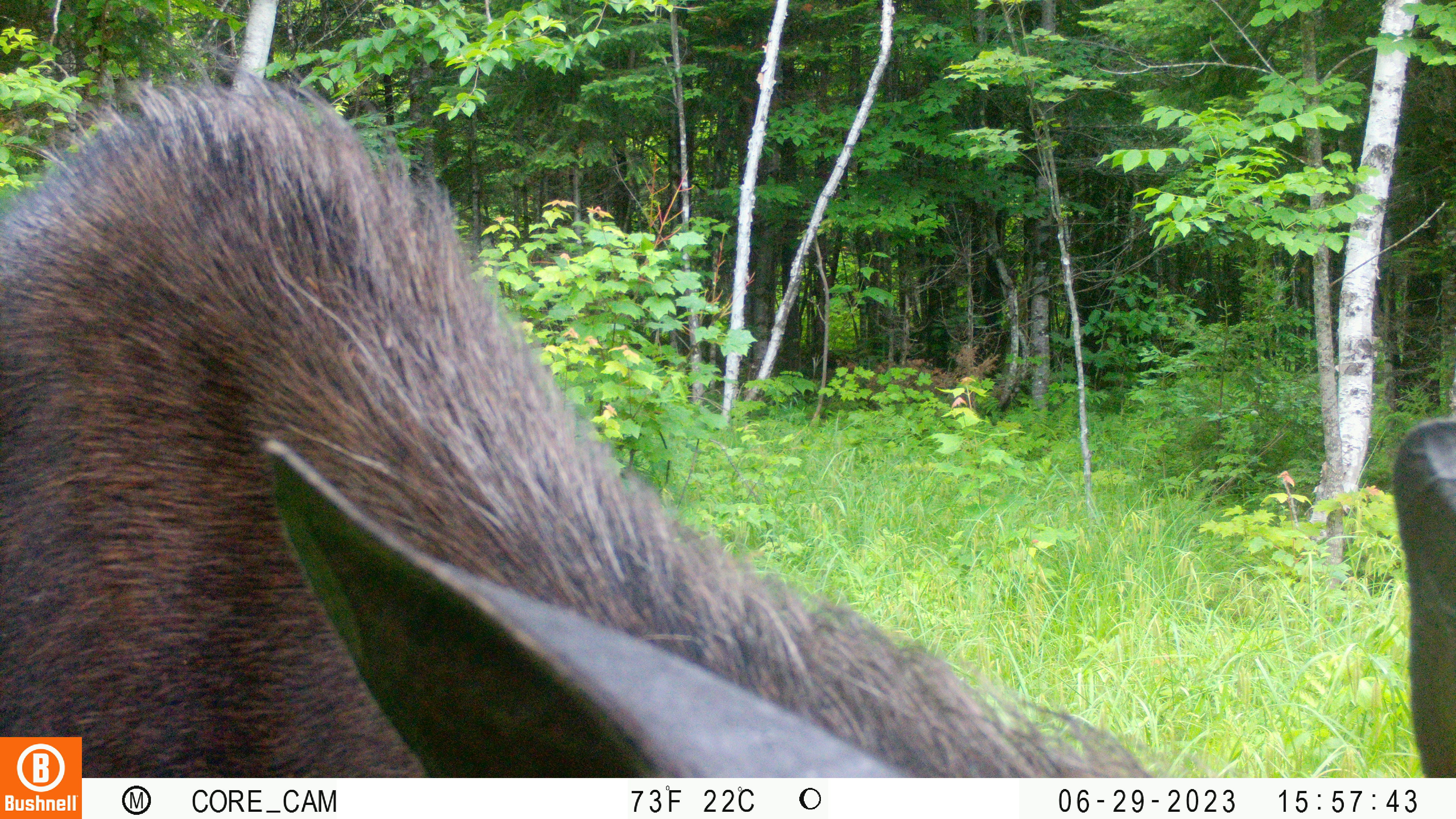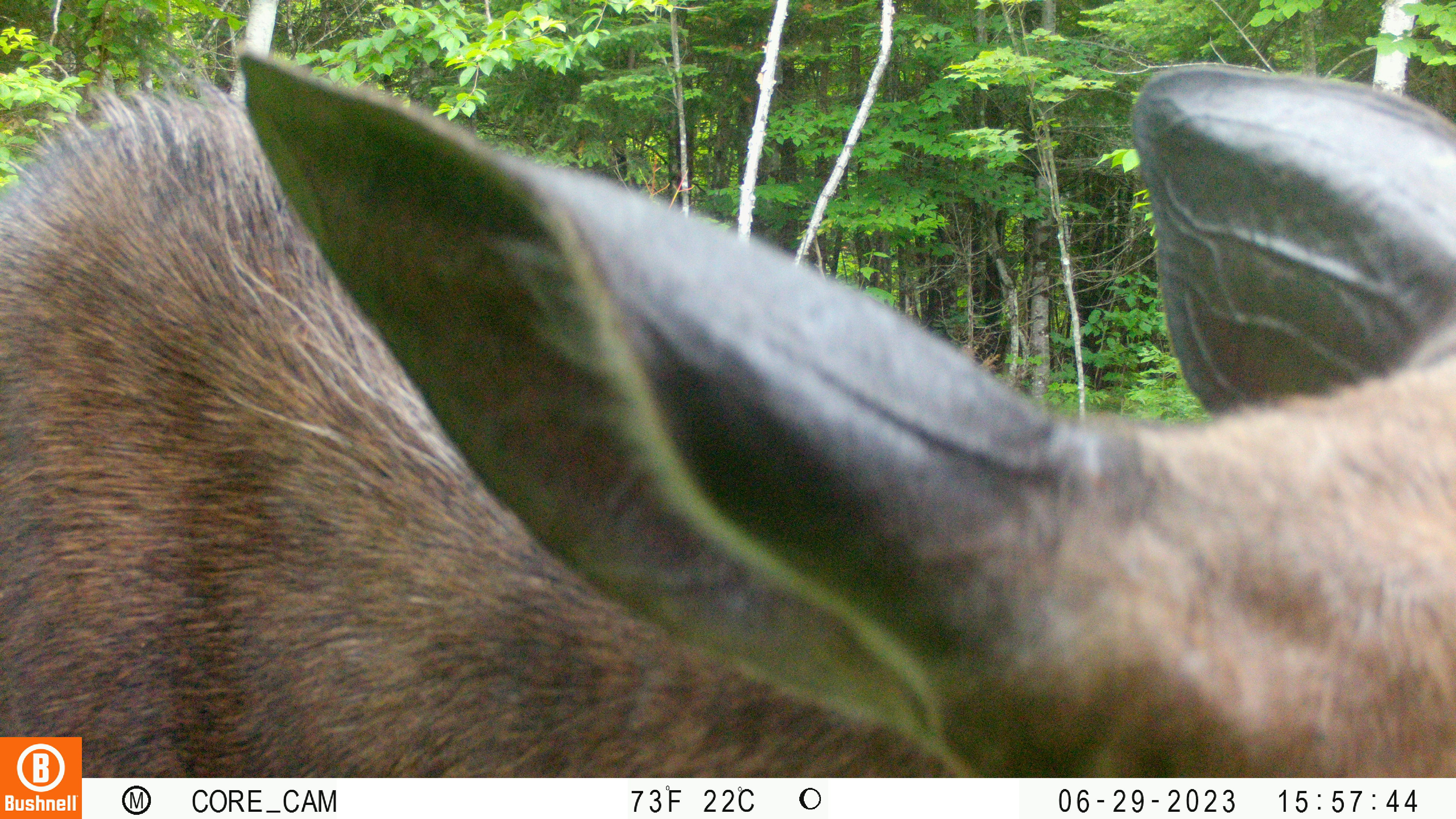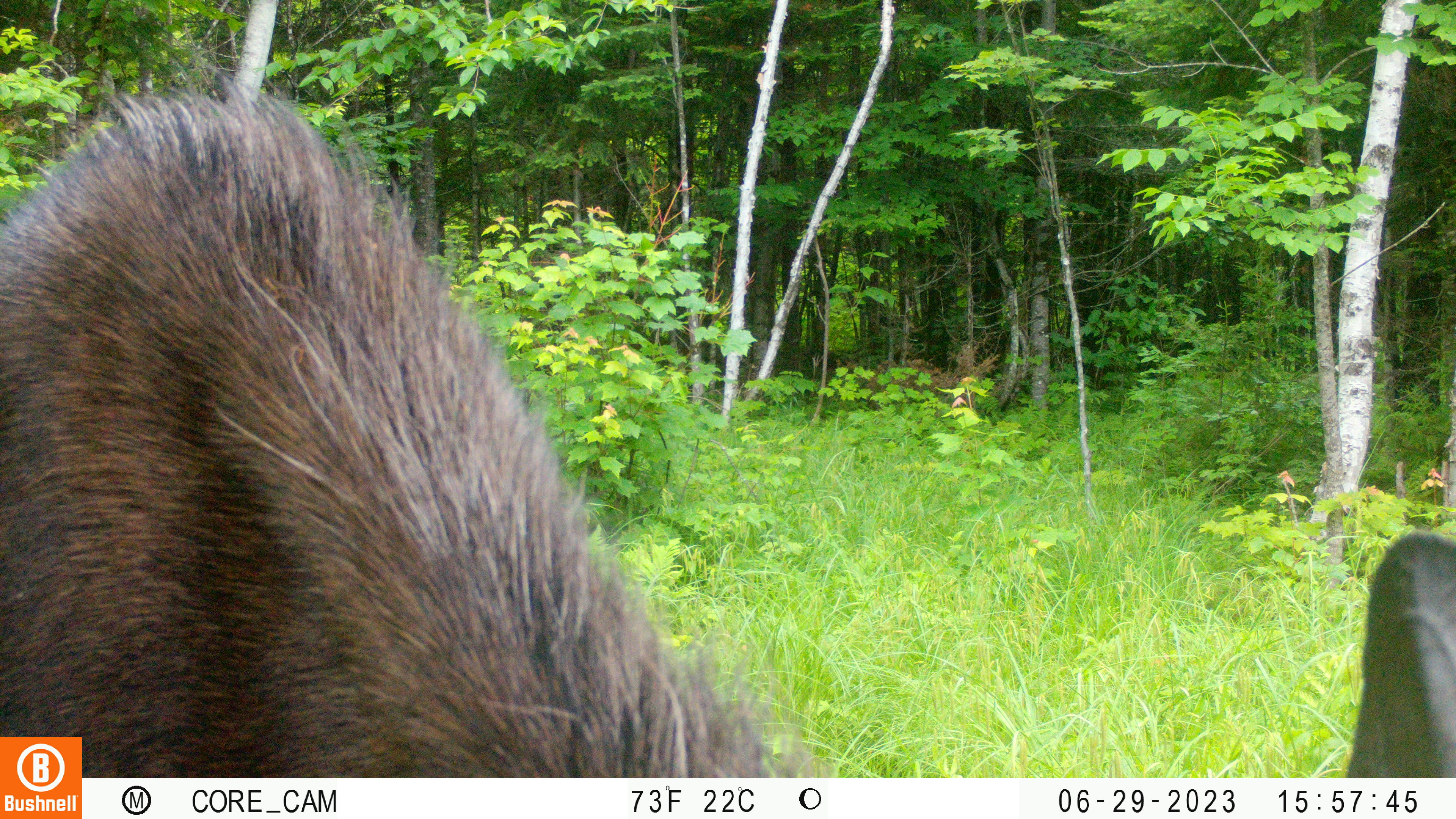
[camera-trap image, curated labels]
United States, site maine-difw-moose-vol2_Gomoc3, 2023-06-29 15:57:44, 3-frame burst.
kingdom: Animalia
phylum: Chordata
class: Mammalia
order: Artiodactyla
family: Cervidae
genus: Alces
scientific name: Alces alces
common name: moose